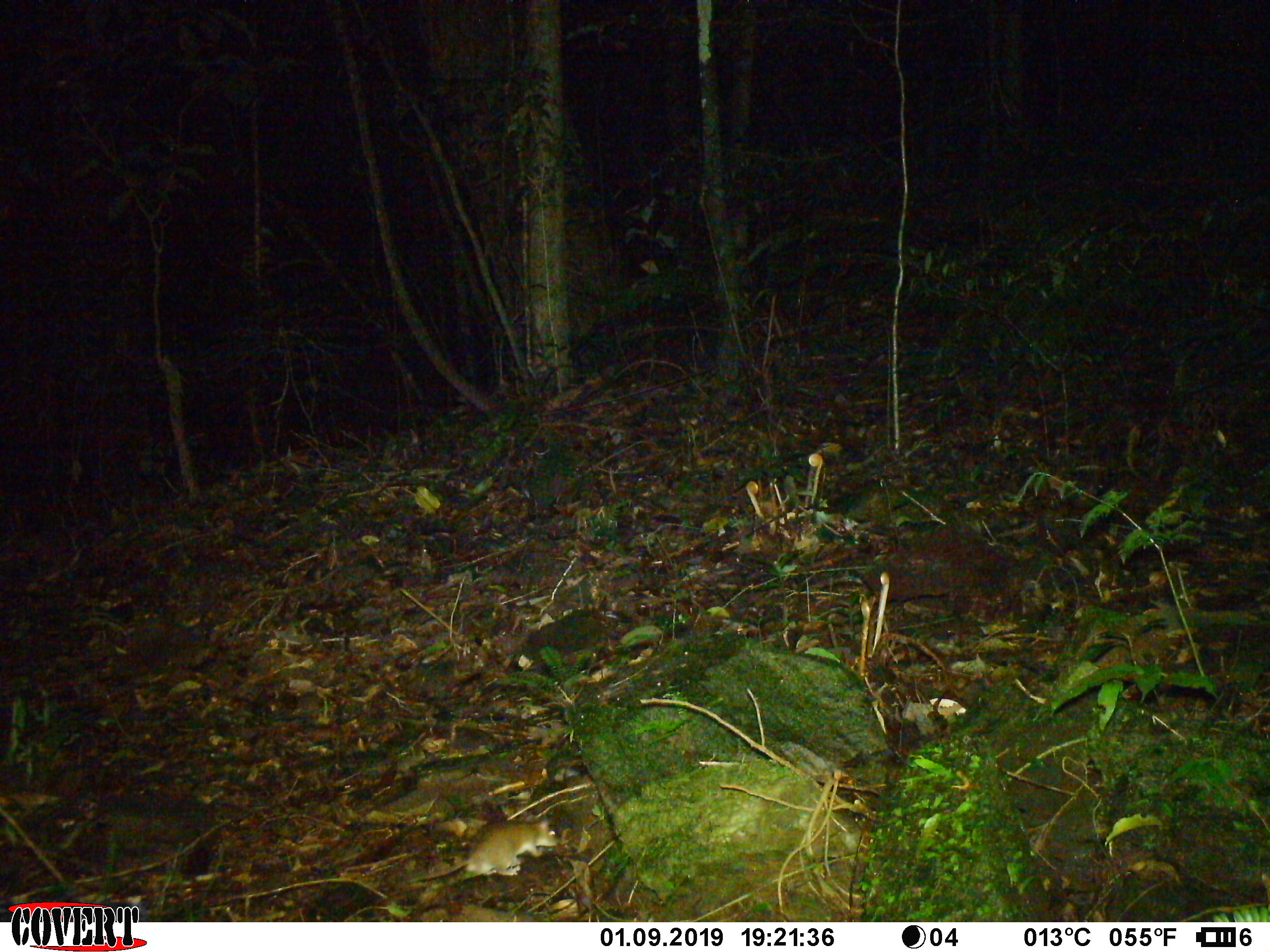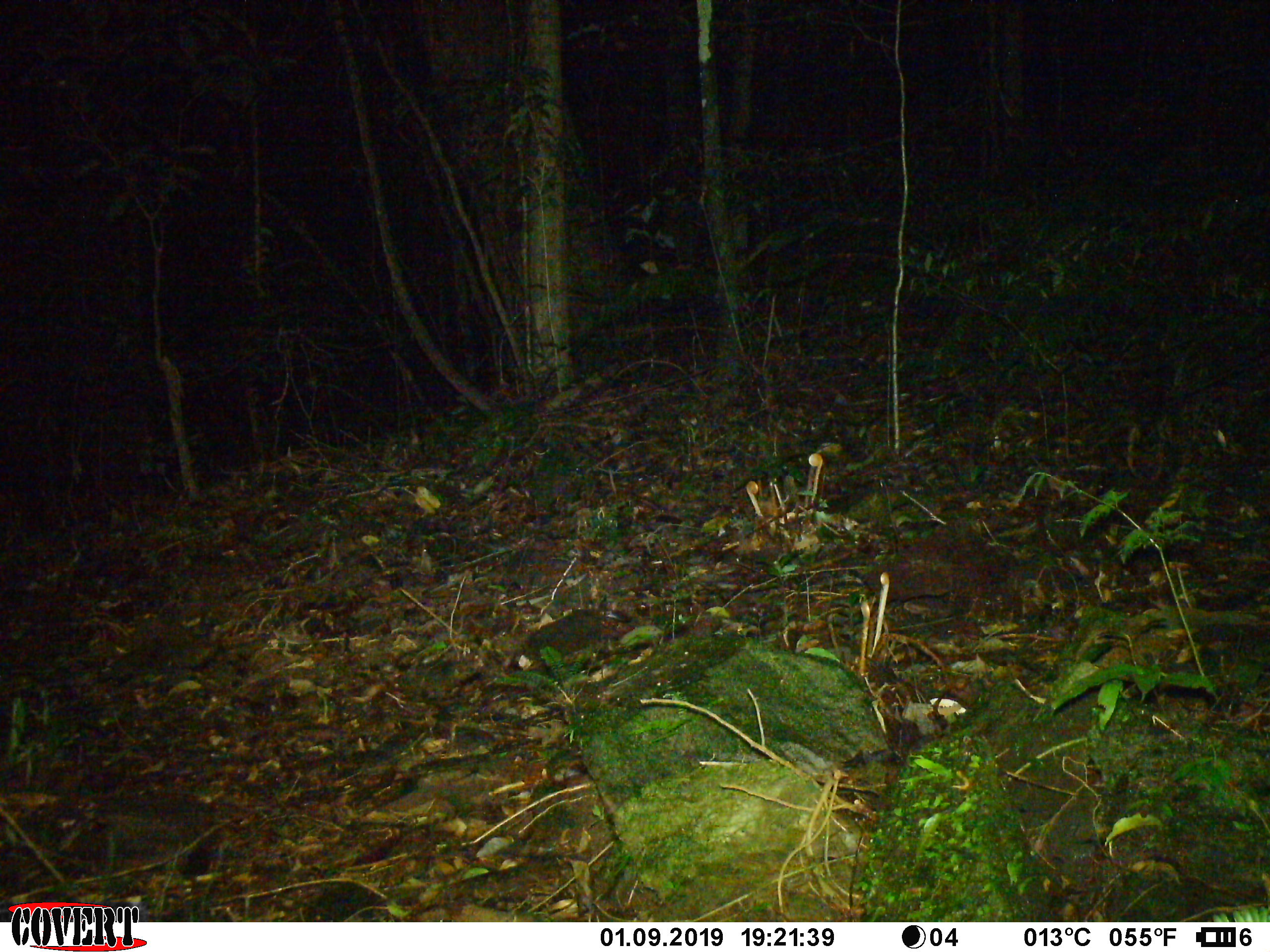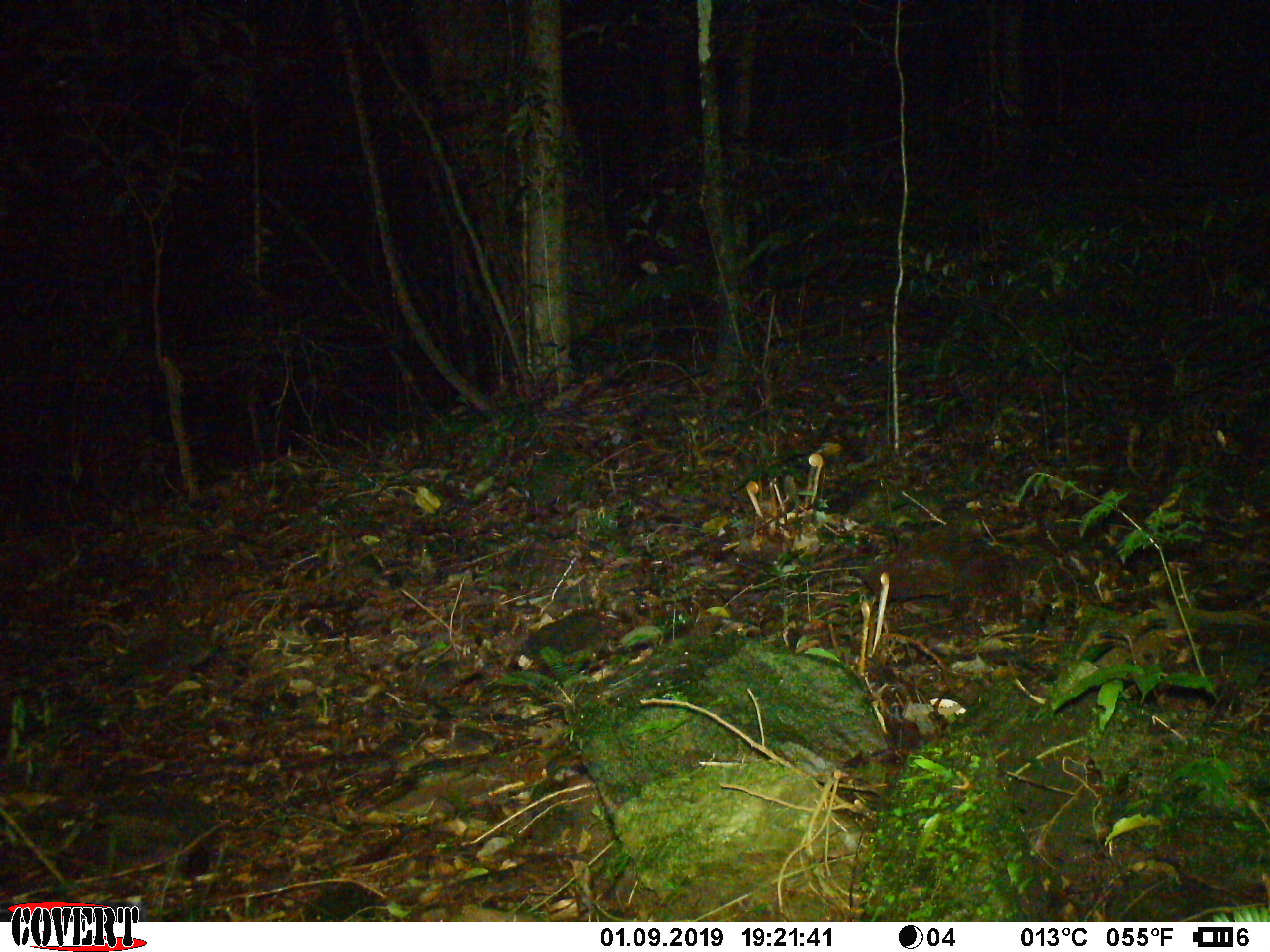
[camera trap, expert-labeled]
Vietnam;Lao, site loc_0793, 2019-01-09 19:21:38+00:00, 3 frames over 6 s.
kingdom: Animalia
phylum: Chordata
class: Mammalia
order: Rodentia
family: Muridae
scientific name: Muridae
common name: old-world mice and rats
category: unidentified murid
Unidentified murid (old-world mice and rats) (Muridae). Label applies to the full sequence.